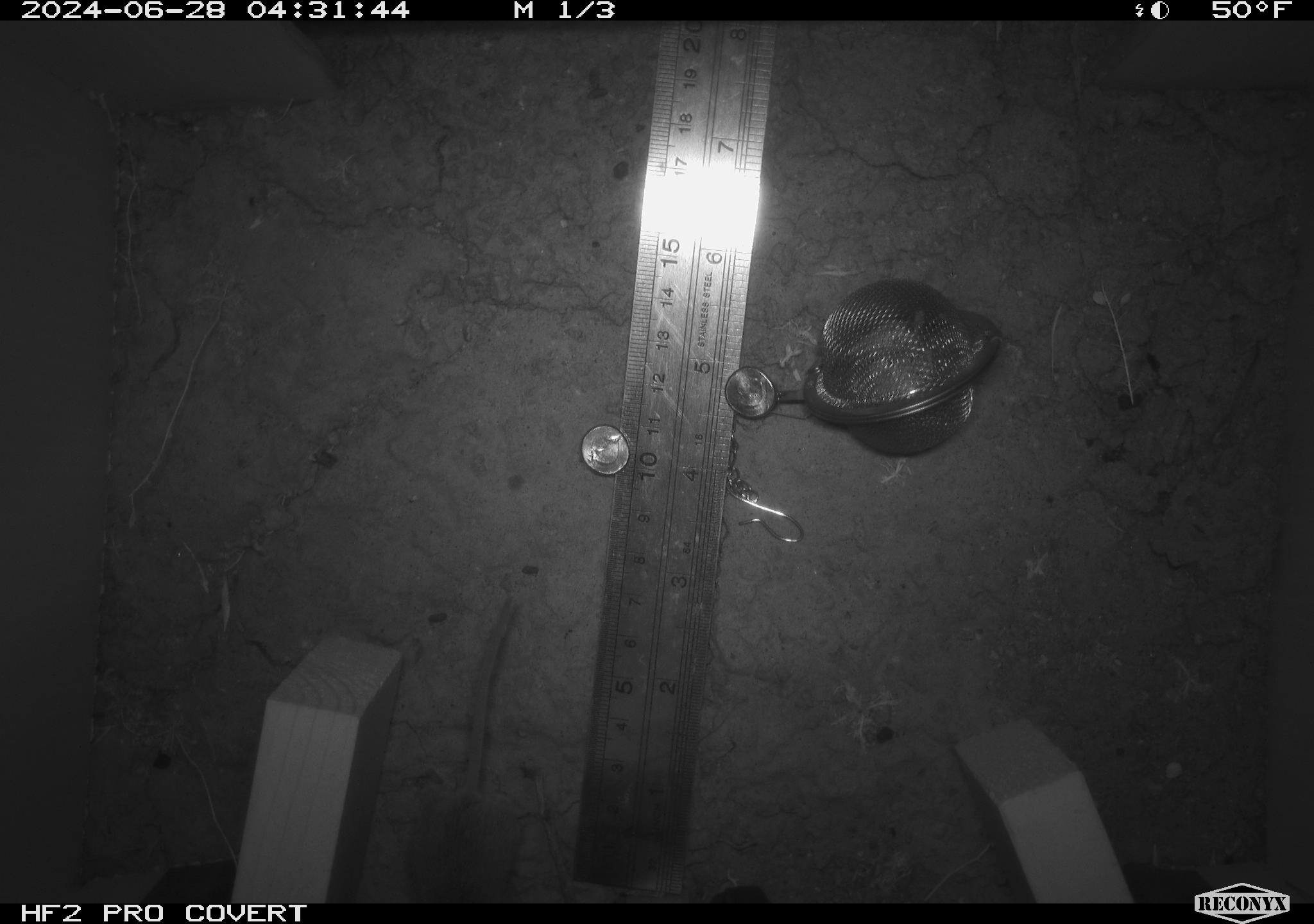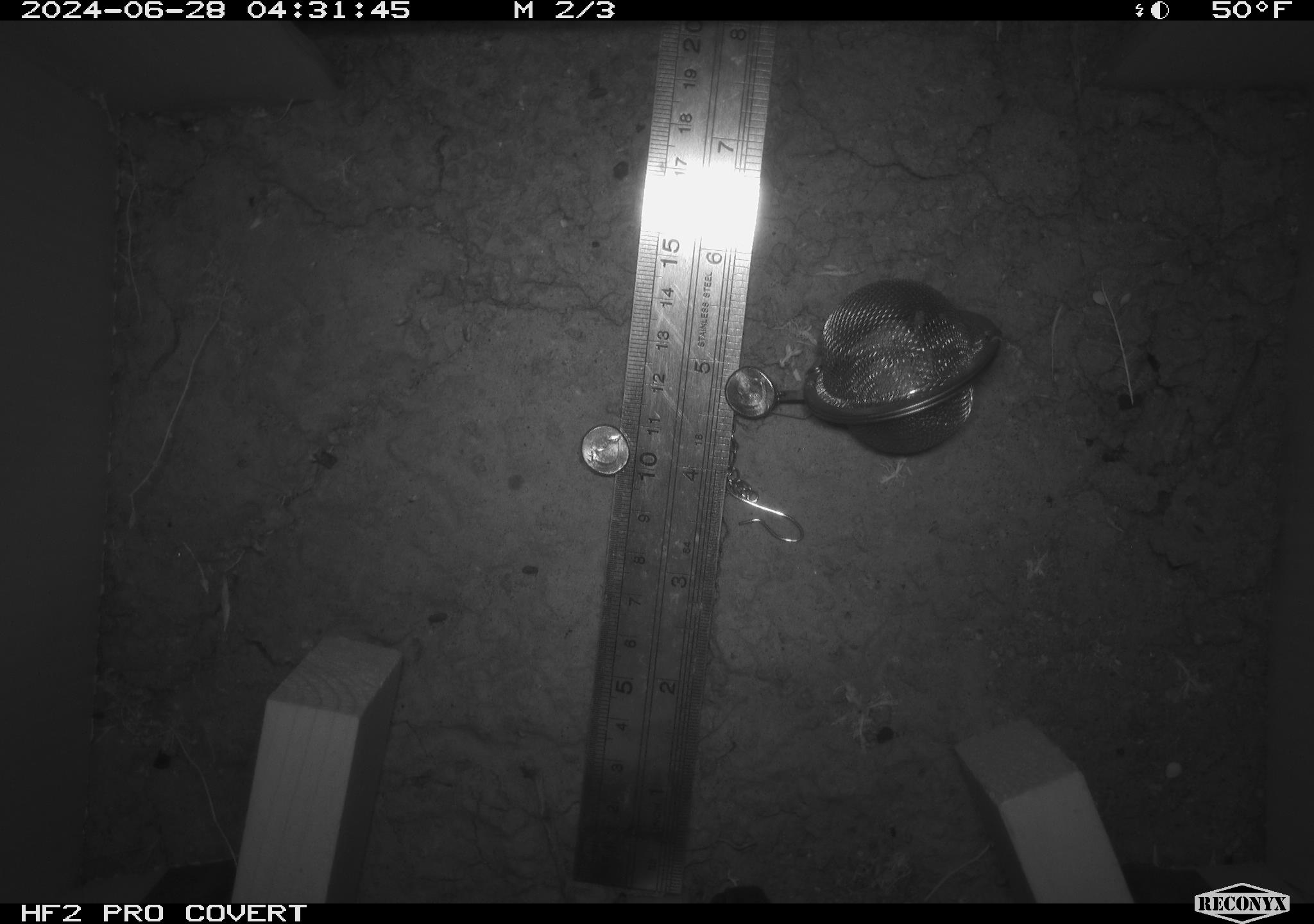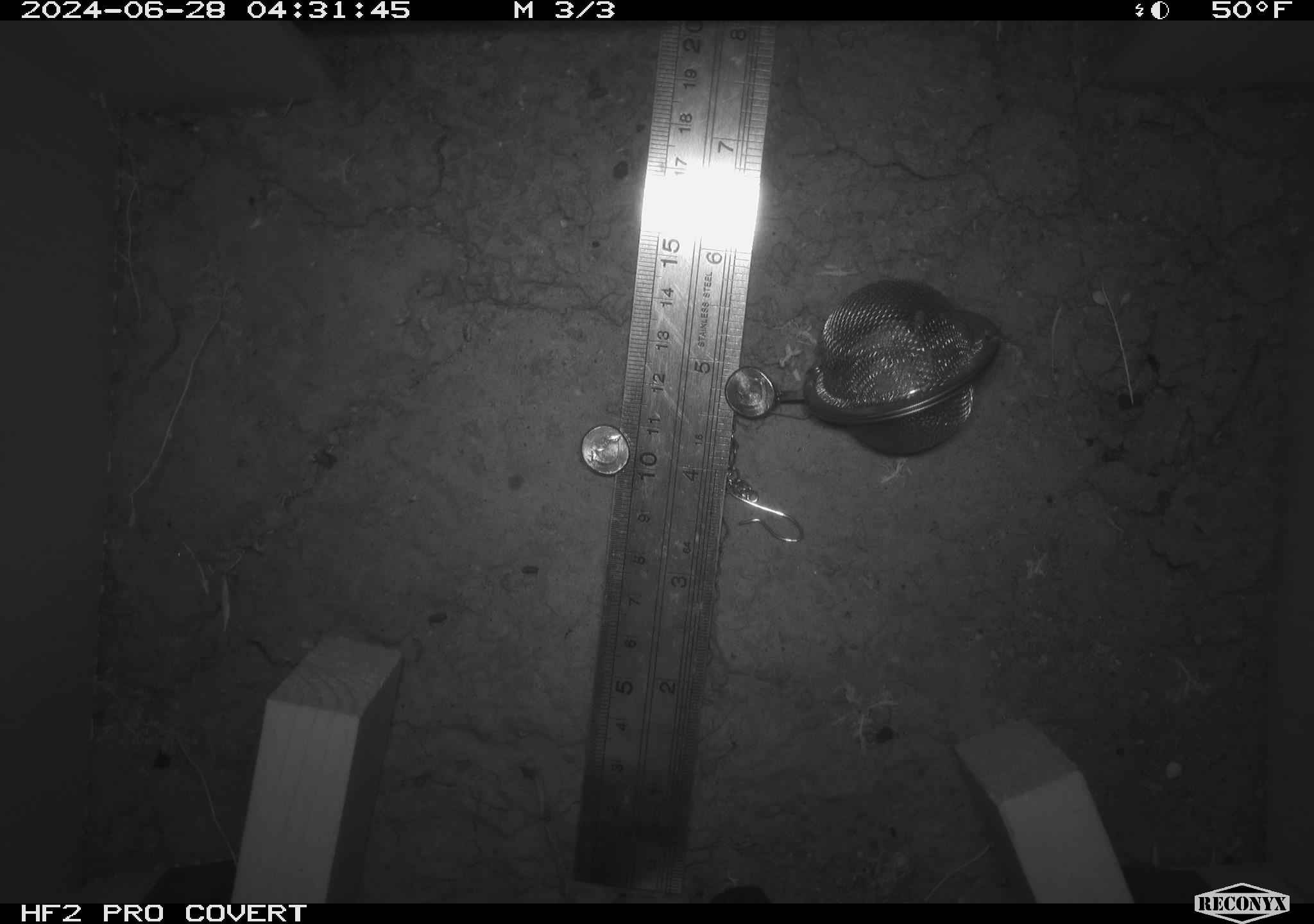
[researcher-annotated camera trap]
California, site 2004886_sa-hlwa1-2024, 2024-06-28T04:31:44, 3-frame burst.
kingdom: Animalia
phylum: Chordata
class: Mammalia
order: Rodentia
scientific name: Rodentia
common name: mouse species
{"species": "mouse species (Rodentia)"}